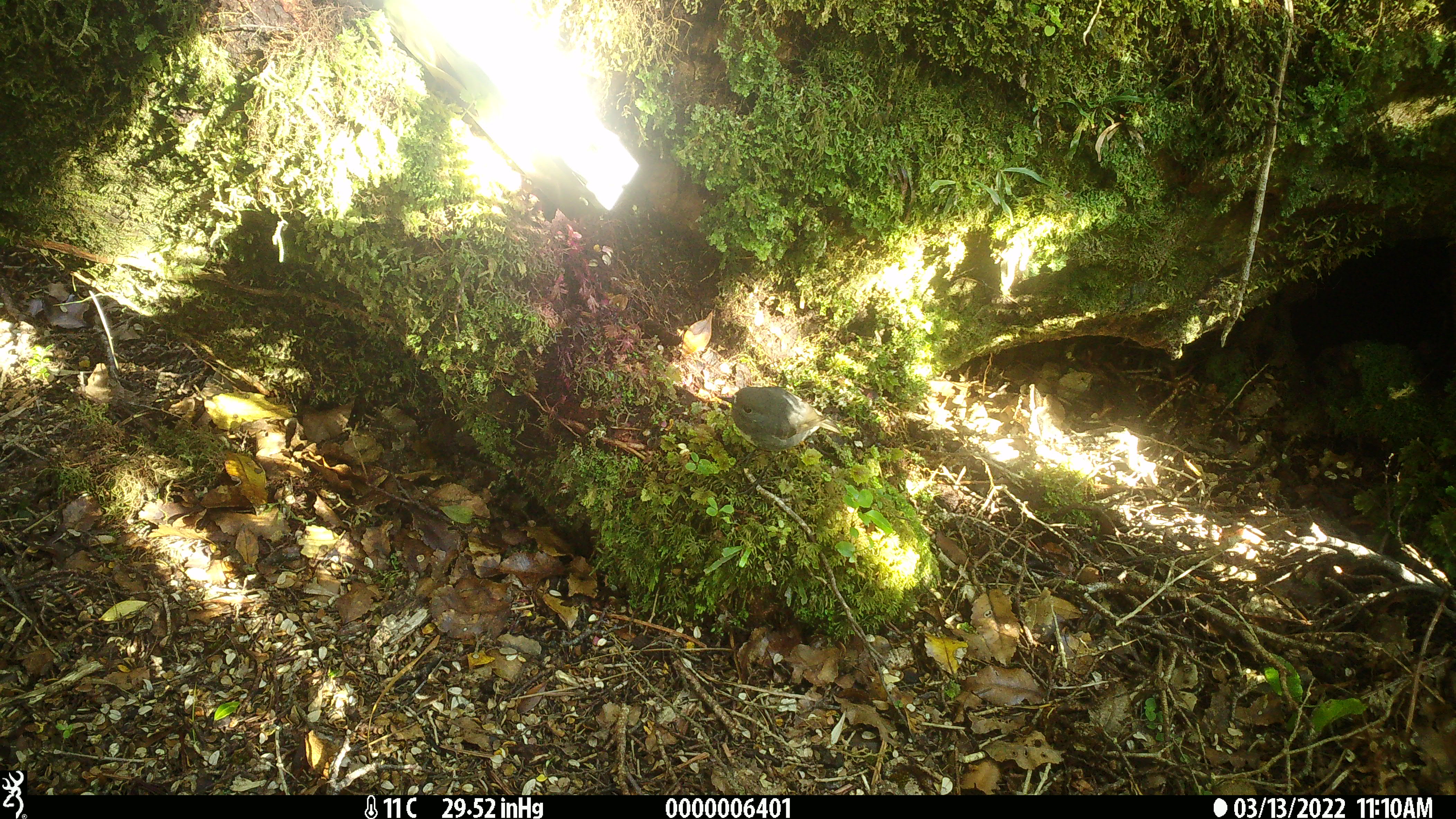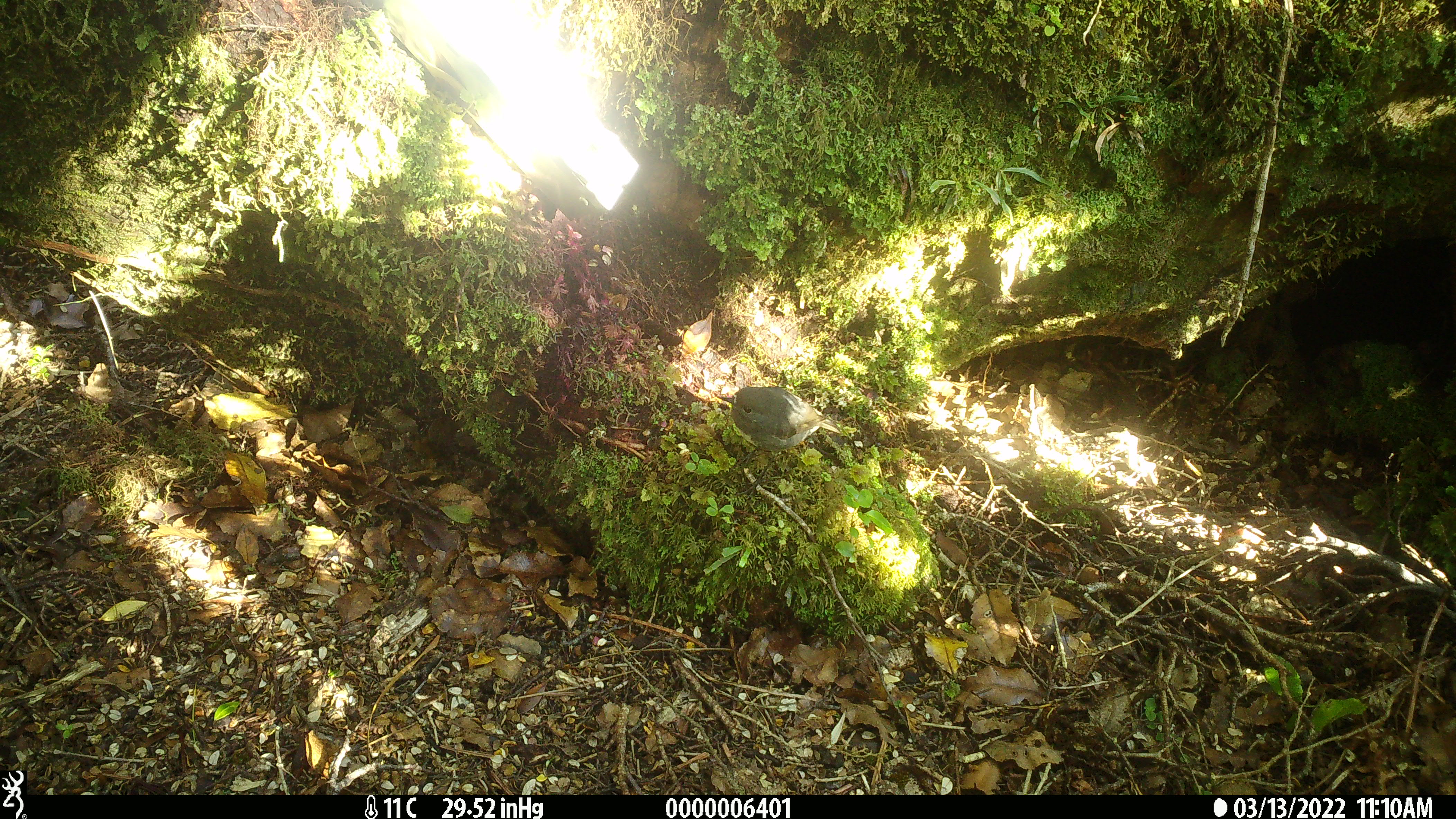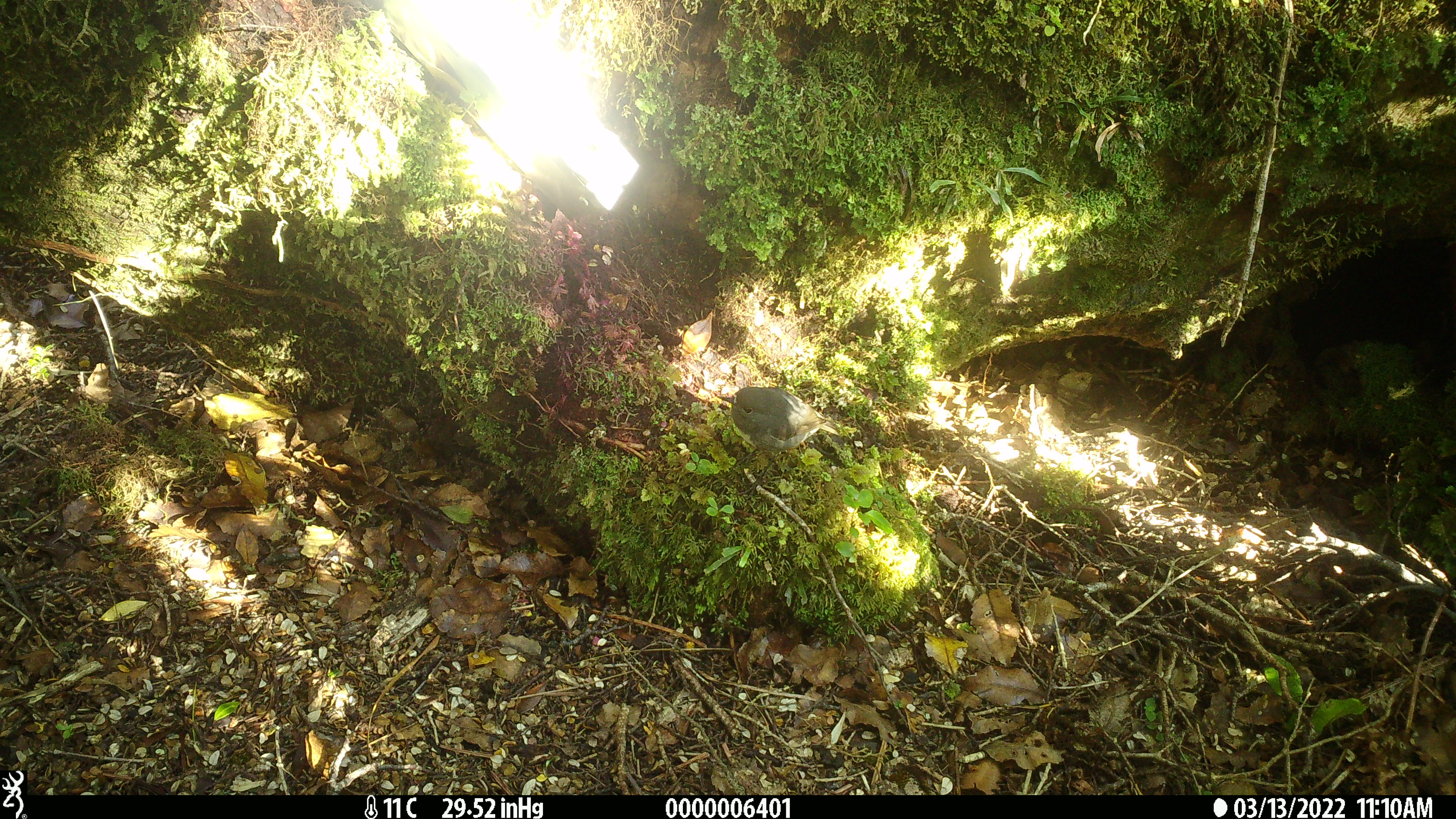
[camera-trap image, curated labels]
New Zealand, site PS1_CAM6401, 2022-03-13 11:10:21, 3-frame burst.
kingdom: Animalia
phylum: Chordata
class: Aves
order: Passeriformes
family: Petroicidae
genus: Petroica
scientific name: Petroica australis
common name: new zealand robin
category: robin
Robin (new zealand robin) (Petroica australis).